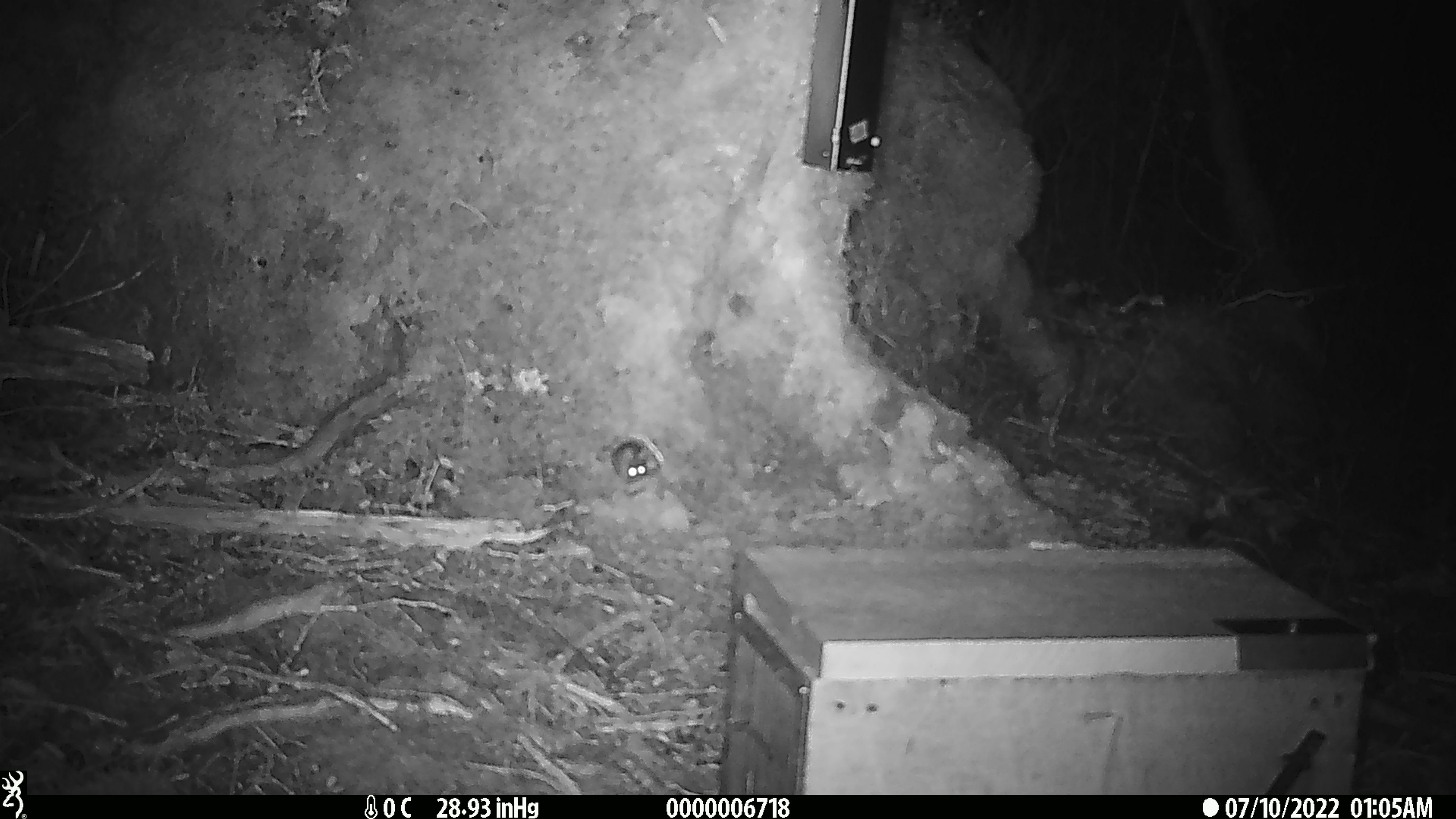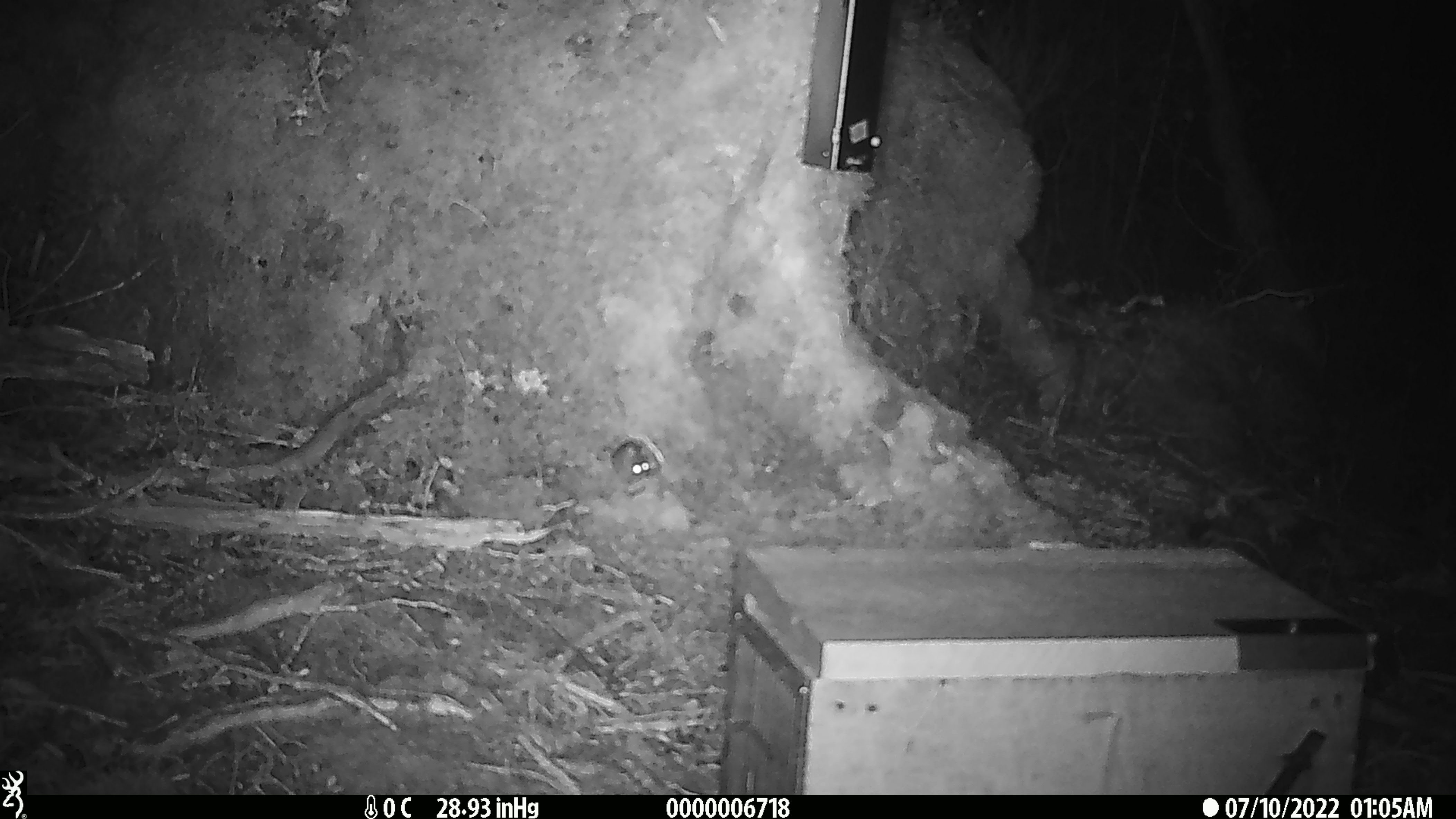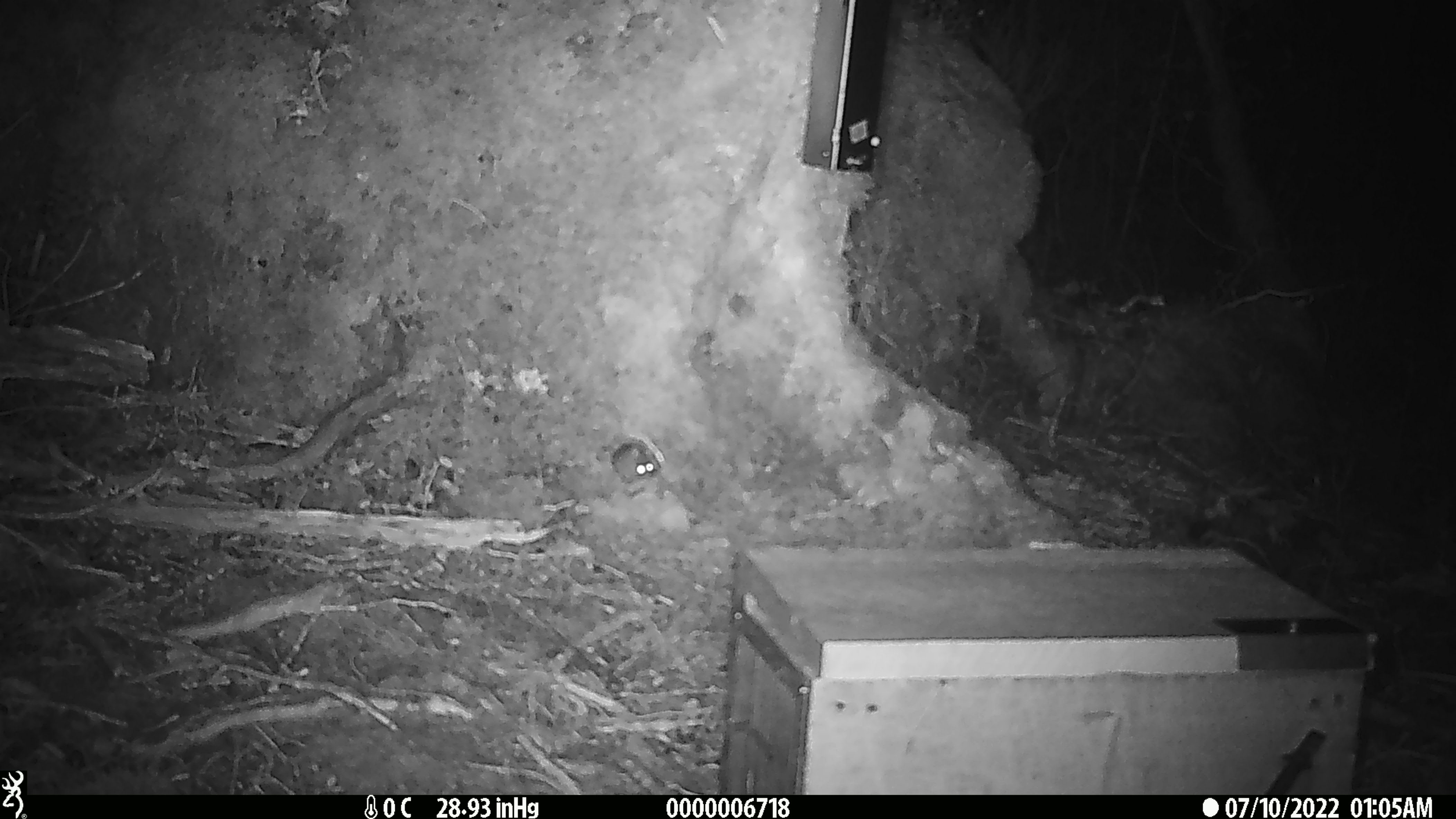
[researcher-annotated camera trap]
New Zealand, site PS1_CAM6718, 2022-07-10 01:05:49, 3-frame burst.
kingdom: Animalia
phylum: Chordata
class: Mammalia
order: Rodentia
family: Muridae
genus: Mus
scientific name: Mus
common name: mouse